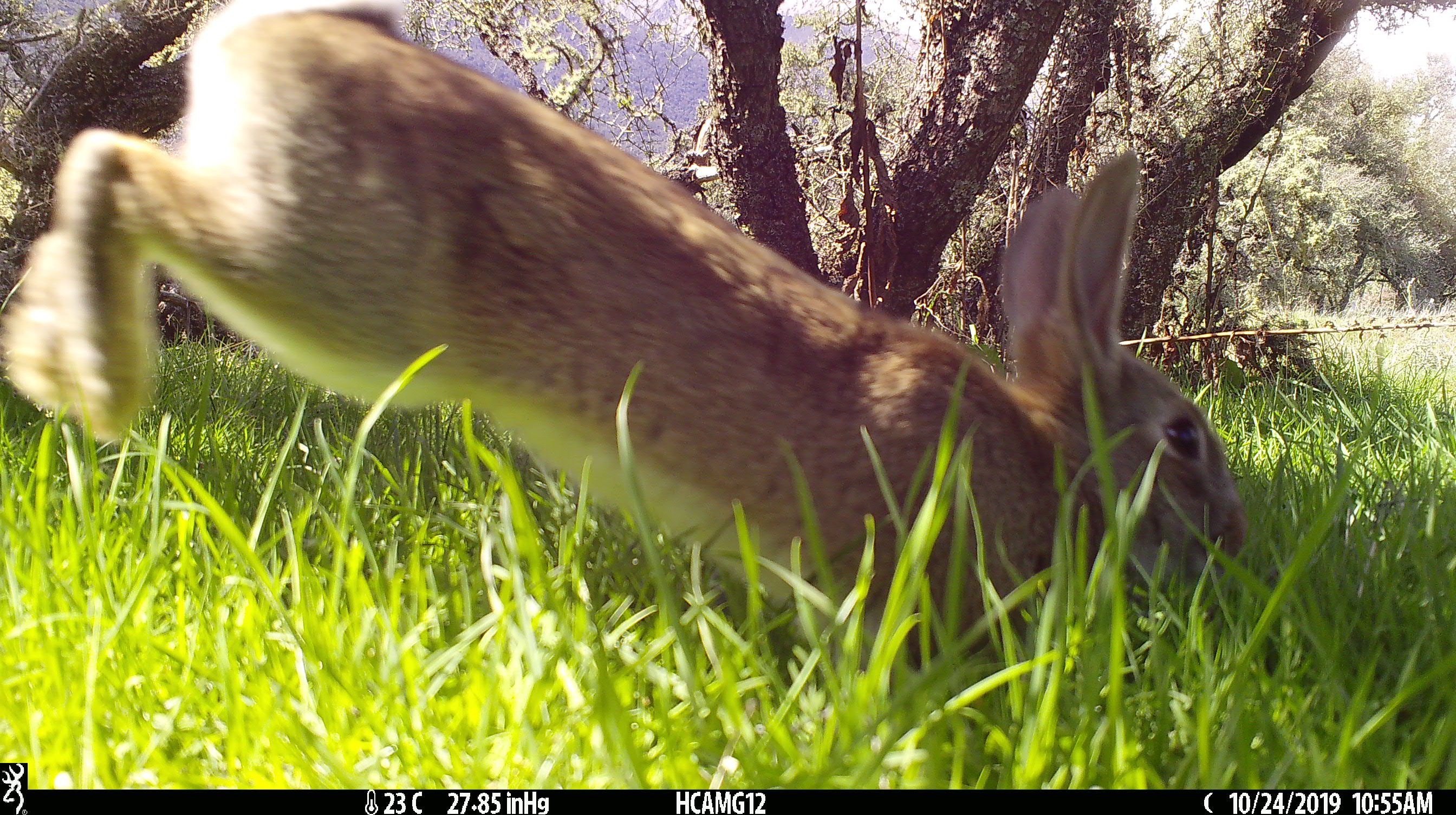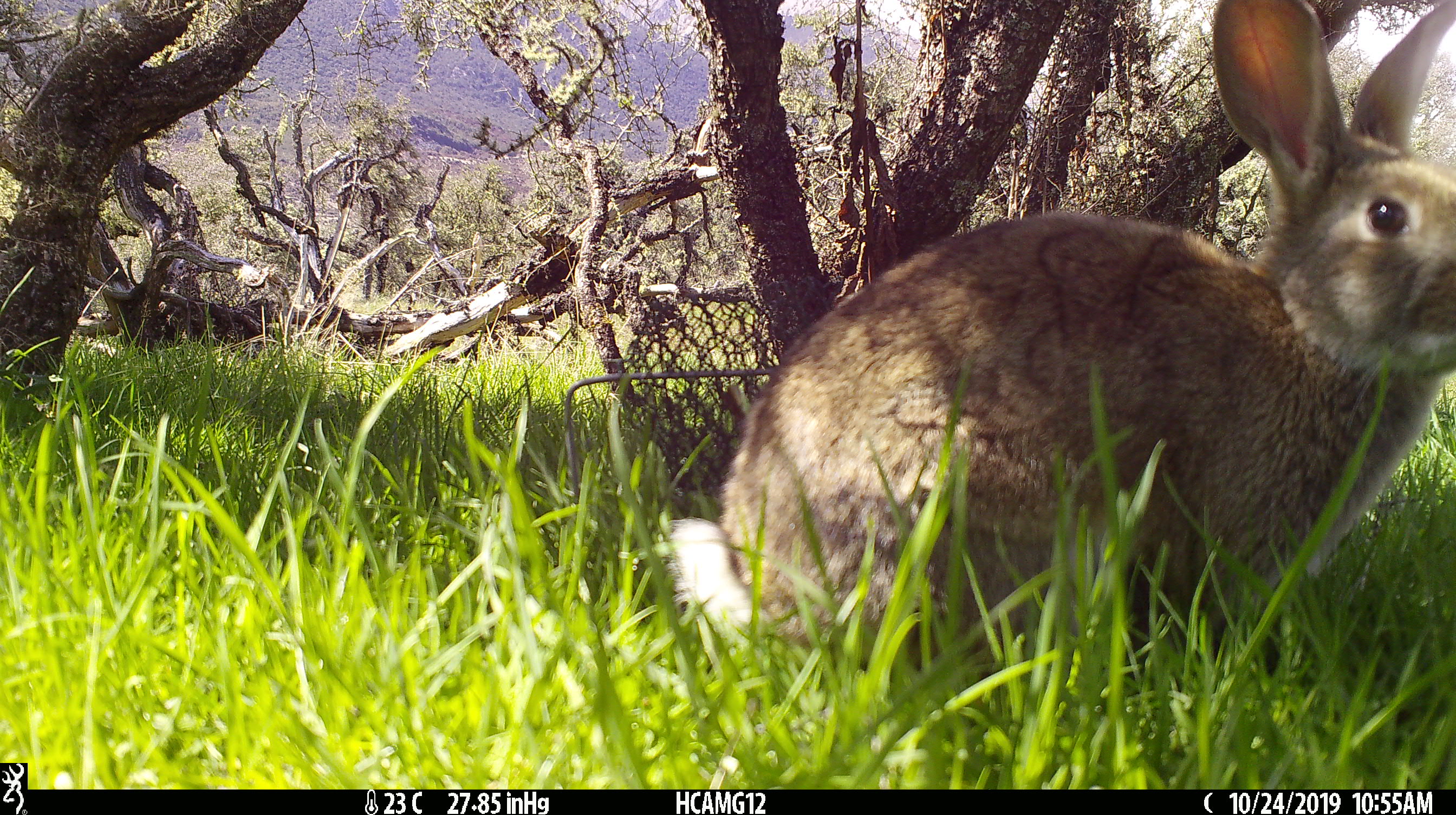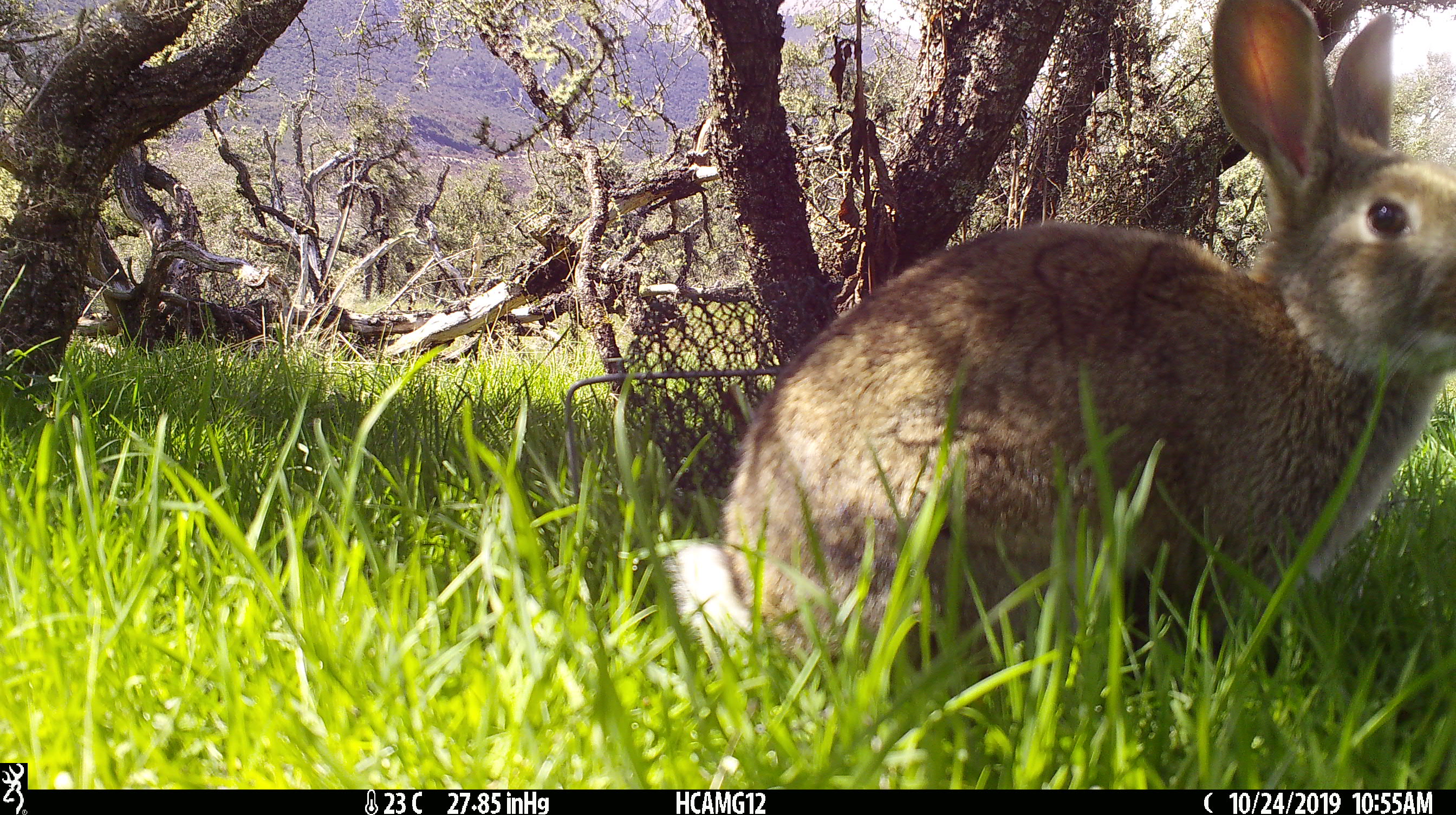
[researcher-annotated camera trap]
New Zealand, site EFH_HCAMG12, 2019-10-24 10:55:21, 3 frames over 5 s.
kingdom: Animalia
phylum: Chordata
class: Mammalia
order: Lagomorpha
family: Leporidae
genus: Oryctolagus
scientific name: Oryctolagus cuniculus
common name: european rabbit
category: rabbit